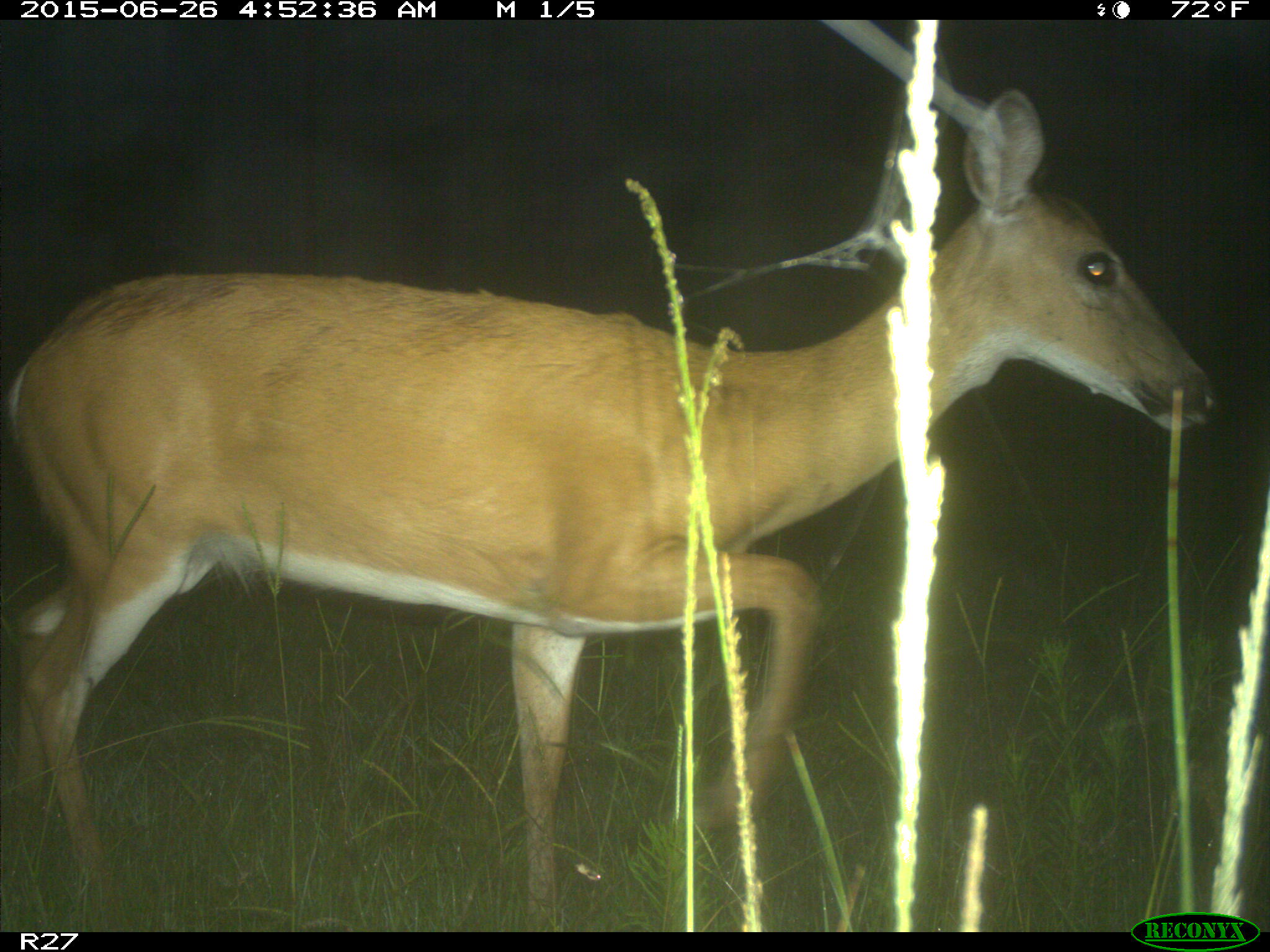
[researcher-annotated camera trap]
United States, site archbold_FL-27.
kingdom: Animalia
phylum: Chordata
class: Mammalia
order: Artiodactyla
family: Cervidae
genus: Odocoileus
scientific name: Odocoileus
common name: deer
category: unidentified deer